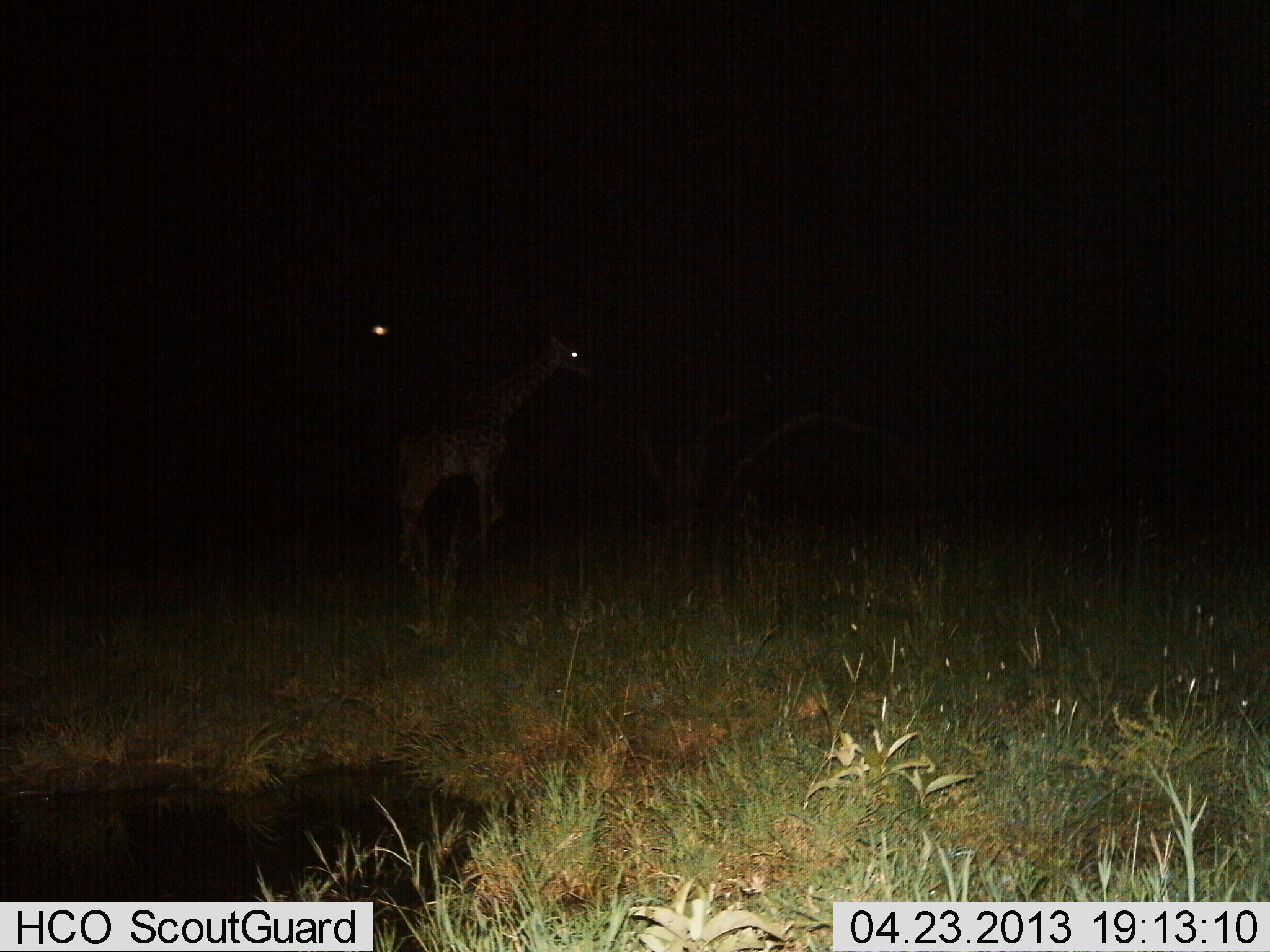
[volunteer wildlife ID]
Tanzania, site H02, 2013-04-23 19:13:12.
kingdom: Animalia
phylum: Chordata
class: Mammalia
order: Artiodactyla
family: Giraffidae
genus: Giraffa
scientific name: Giraffa camelopardalis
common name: giraffe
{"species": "giraffe (Giraffa camelopardalis)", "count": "1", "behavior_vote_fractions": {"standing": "60%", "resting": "0%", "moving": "40%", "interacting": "0%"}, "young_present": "10%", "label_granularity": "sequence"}